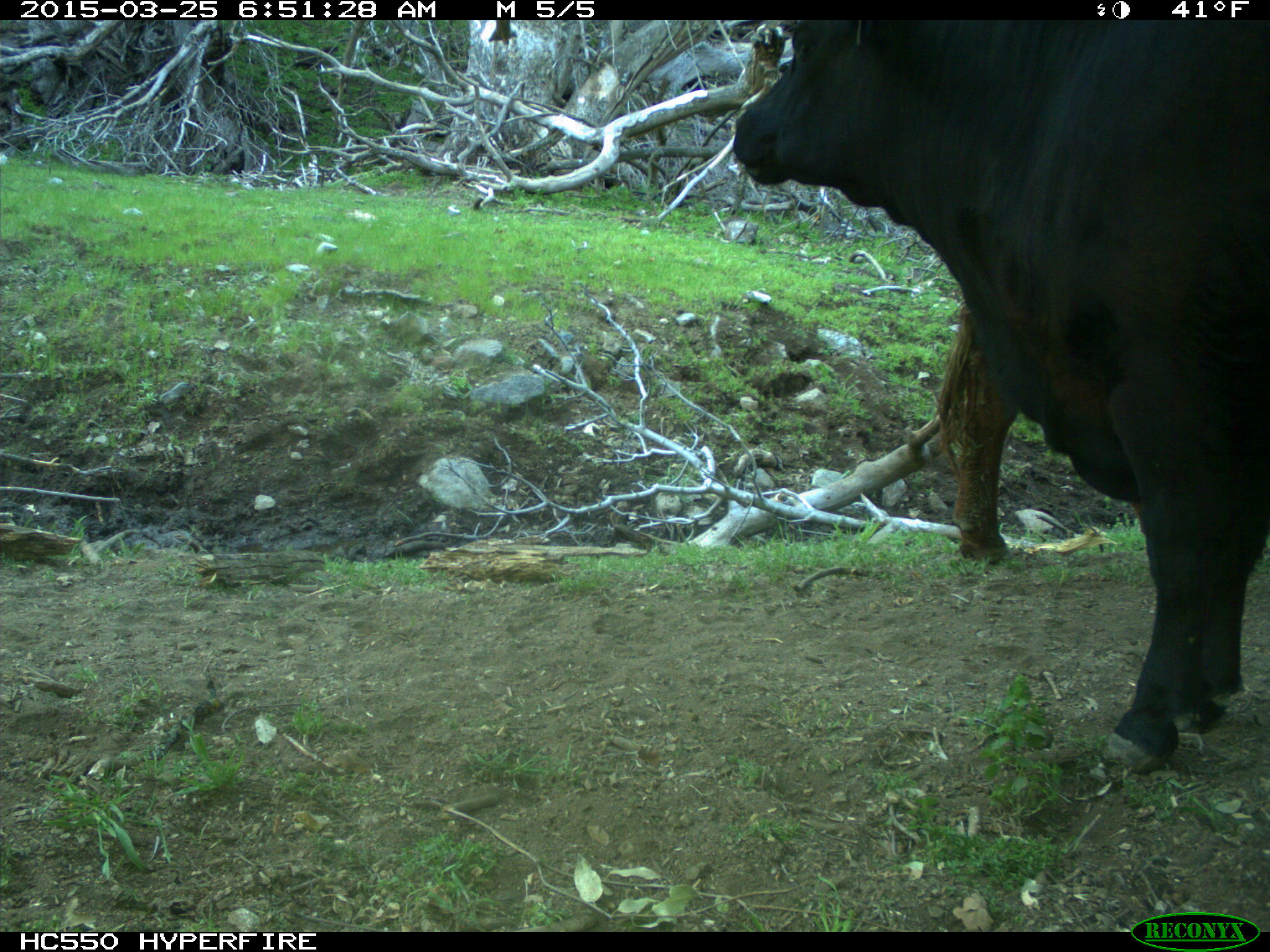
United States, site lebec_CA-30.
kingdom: Animalia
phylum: Chordata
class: Mammalia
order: Artiodactyla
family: Bovidae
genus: Bos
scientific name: Bos taurus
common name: domestic cow